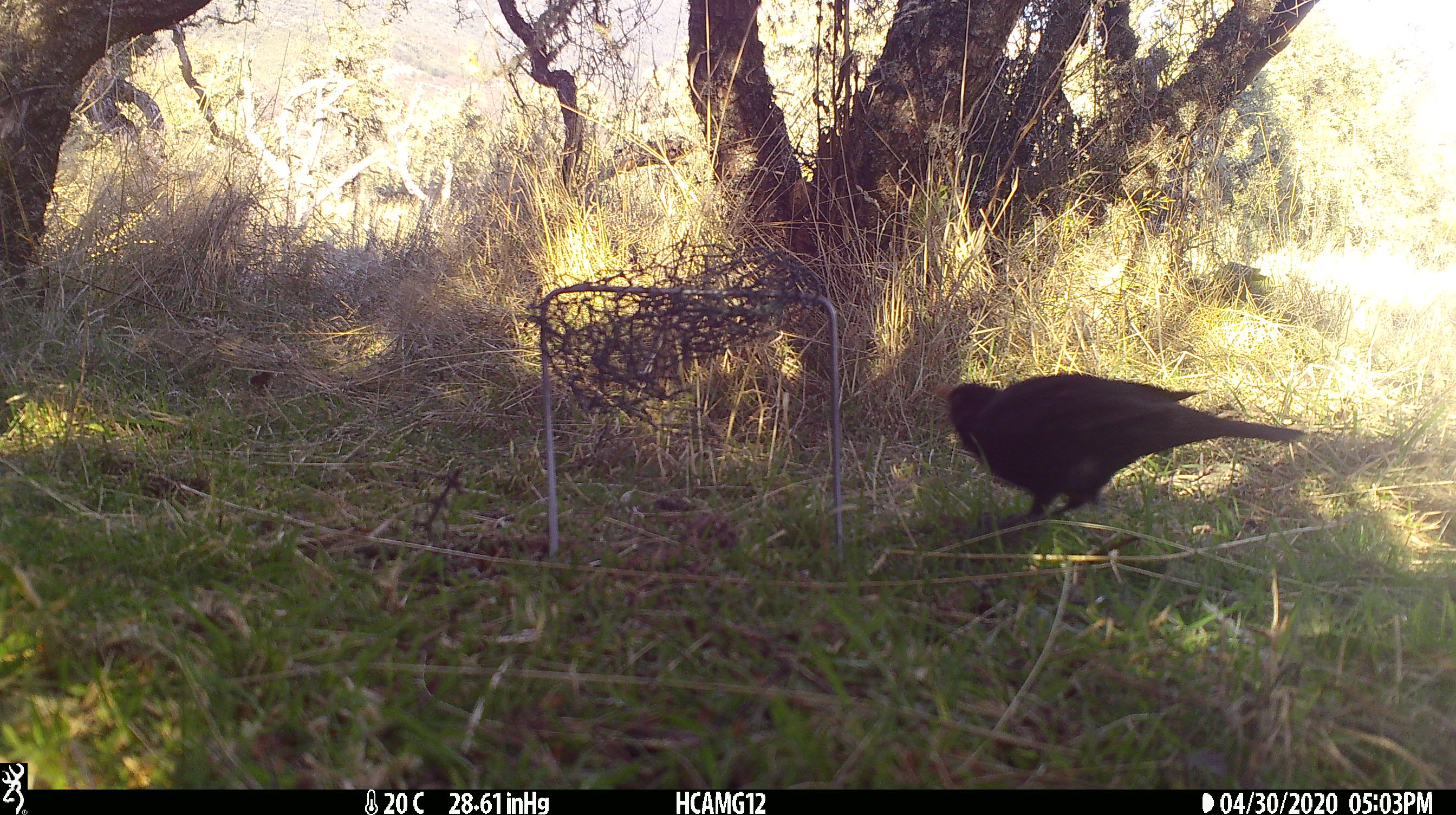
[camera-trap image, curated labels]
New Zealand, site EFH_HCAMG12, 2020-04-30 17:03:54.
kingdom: Animalia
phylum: Chordata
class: Aves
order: Passeriformes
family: Turdidae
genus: Turdus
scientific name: Turdus merula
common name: eurasian blackbird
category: blackbird